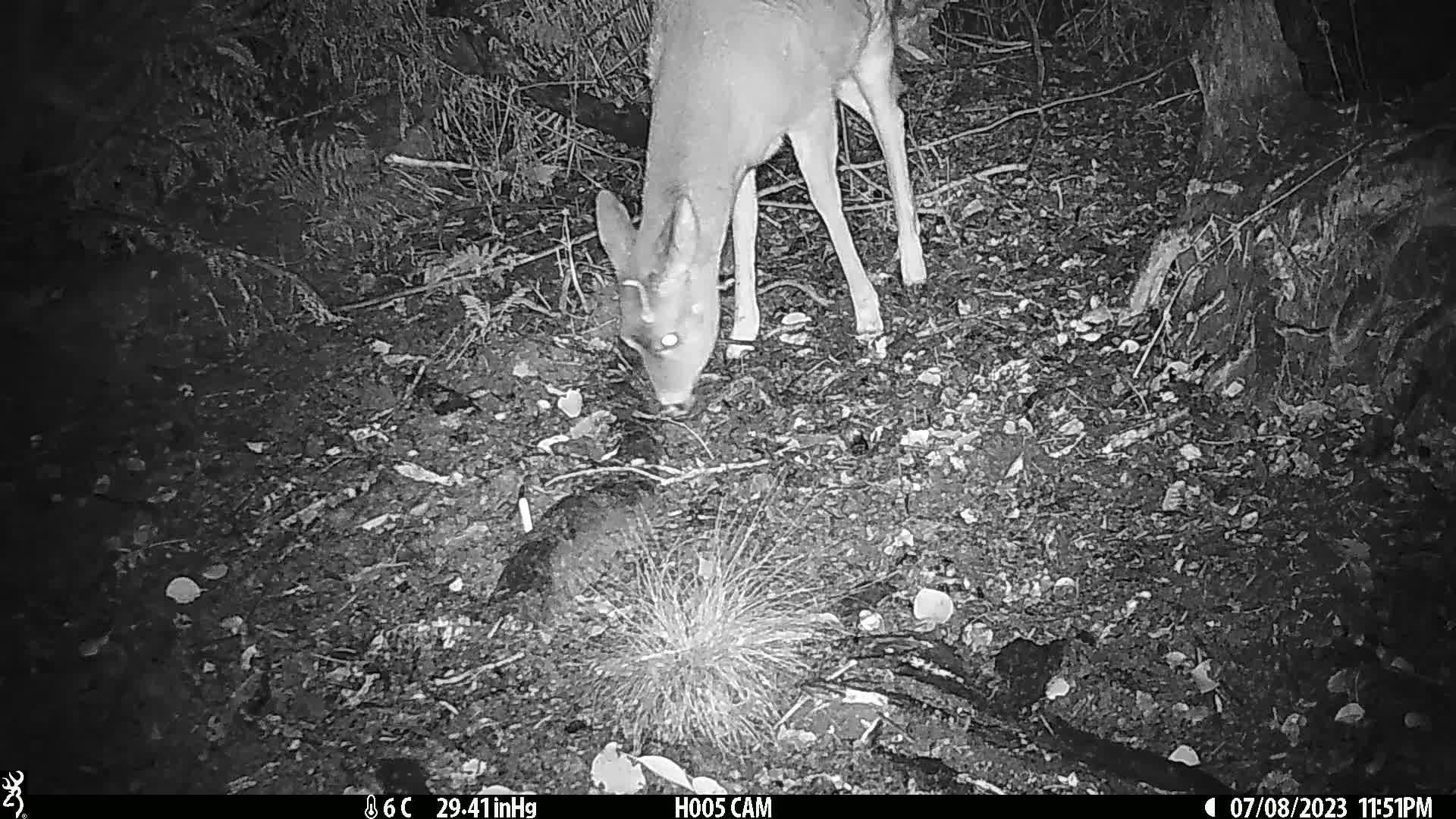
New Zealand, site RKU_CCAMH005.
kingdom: Animalia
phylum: Chordata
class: Mammalia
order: Artiodactyla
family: Cervidae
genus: Odocoileus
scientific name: Odocoileus virginianus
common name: white-tailed deer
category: white tailed deer